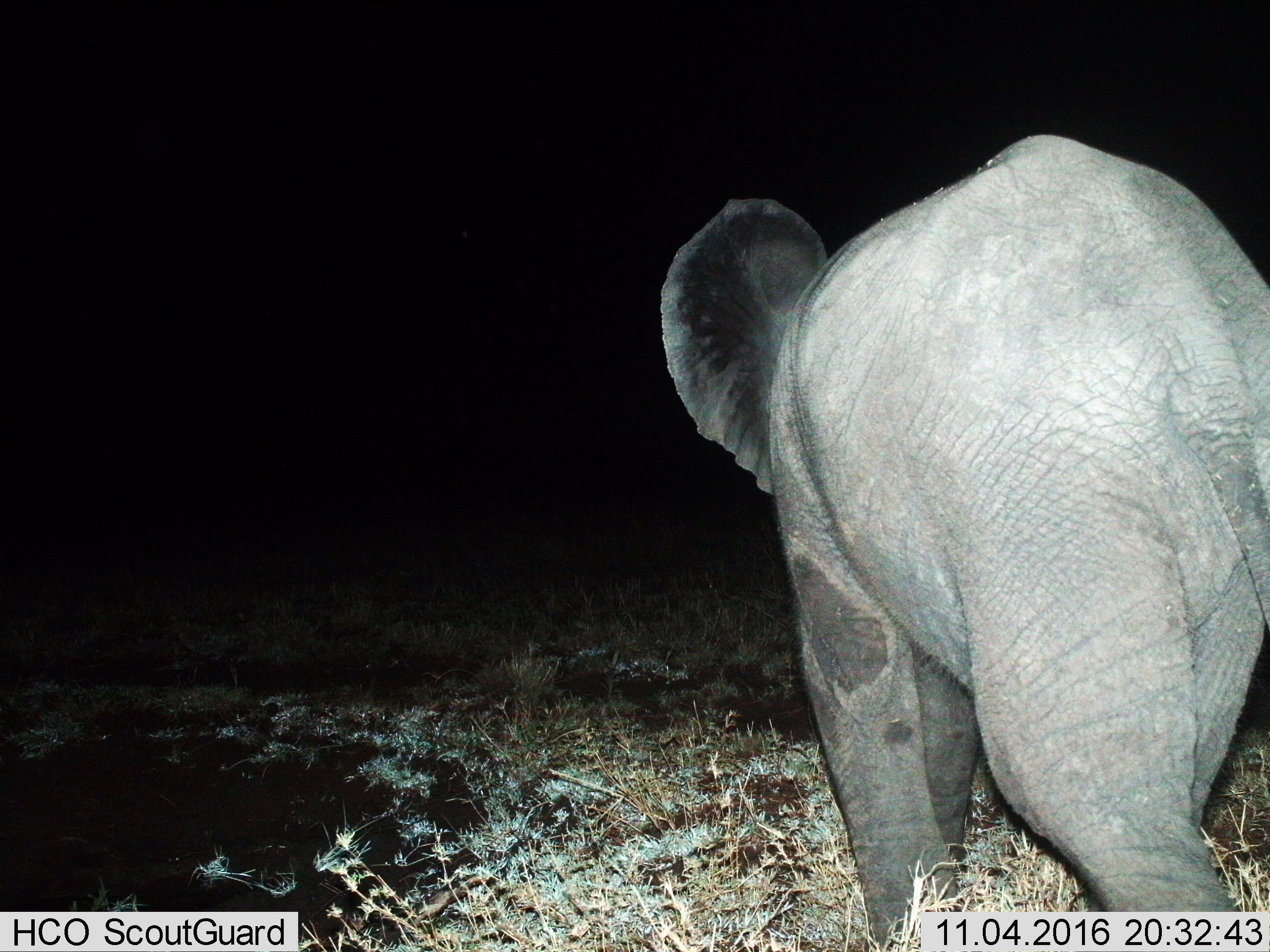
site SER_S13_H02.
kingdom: Animalia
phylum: Chordata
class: Mammalia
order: Proboscidea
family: Elephantidae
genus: Loxodonta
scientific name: Loxodonta africana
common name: african bush elephant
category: elephant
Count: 1.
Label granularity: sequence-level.